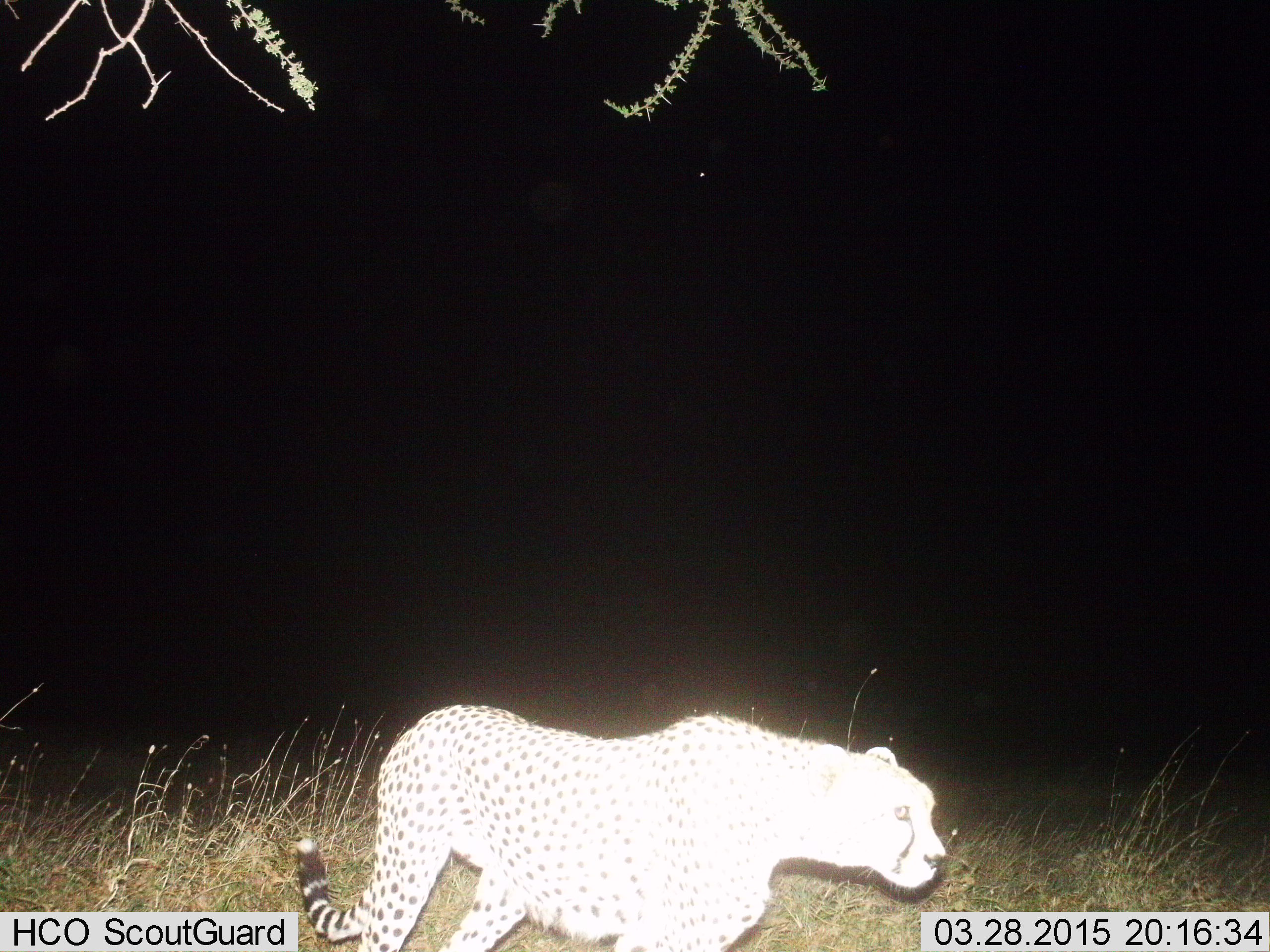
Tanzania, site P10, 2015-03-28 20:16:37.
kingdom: Animalia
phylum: Chordata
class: Mammalia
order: Carnivora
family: Felidae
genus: Acinonyx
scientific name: Acinonyx jubatus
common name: cheetah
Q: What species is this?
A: Cheetah (Acinonyx jubatus).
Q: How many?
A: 1.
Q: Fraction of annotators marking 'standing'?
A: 22%.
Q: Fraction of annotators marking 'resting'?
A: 0%.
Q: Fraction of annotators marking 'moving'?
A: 100%.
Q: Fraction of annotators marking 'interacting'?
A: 0%.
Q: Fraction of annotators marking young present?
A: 0%.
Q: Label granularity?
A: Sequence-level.